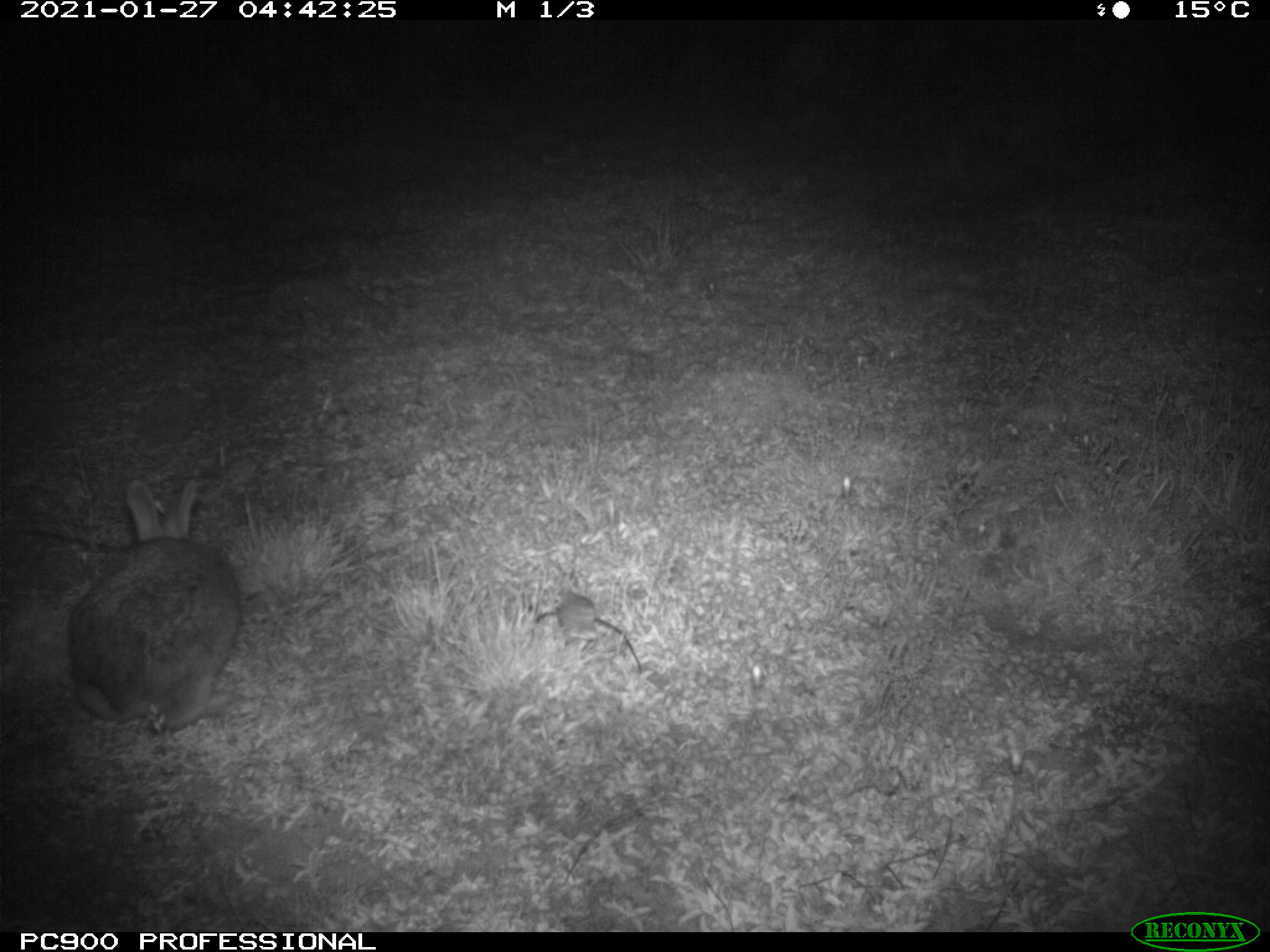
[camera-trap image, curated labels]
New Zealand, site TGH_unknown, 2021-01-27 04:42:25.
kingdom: Animalia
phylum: Chordata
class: Mammalia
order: Lagomorpha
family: Leporidae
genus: Oryctolagus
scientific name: Oryctolagus cuniculus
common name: european rabbit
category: rabbit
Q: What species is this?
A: Rabbit (european rabbit) (Oryctolagus cuniculus).